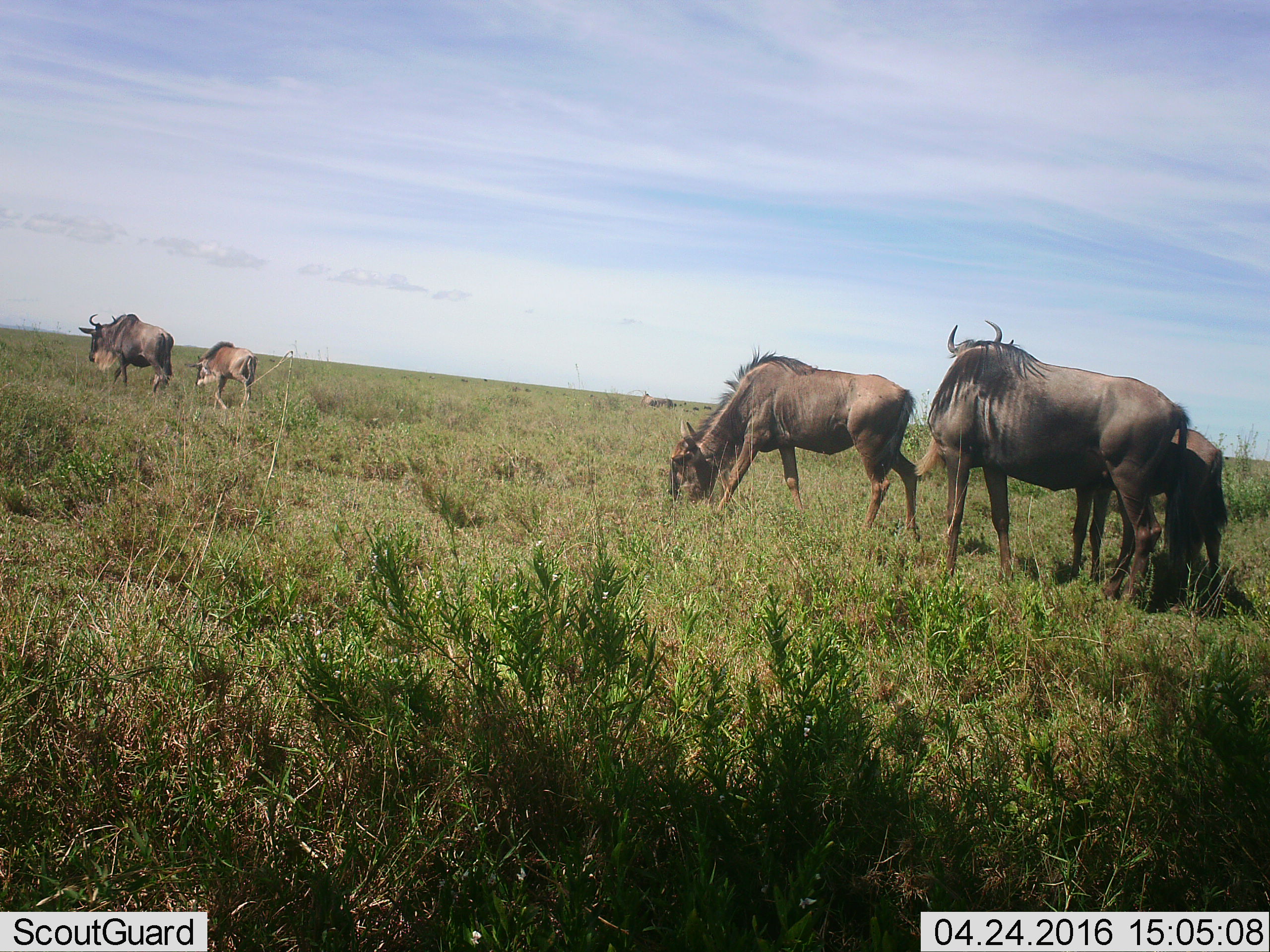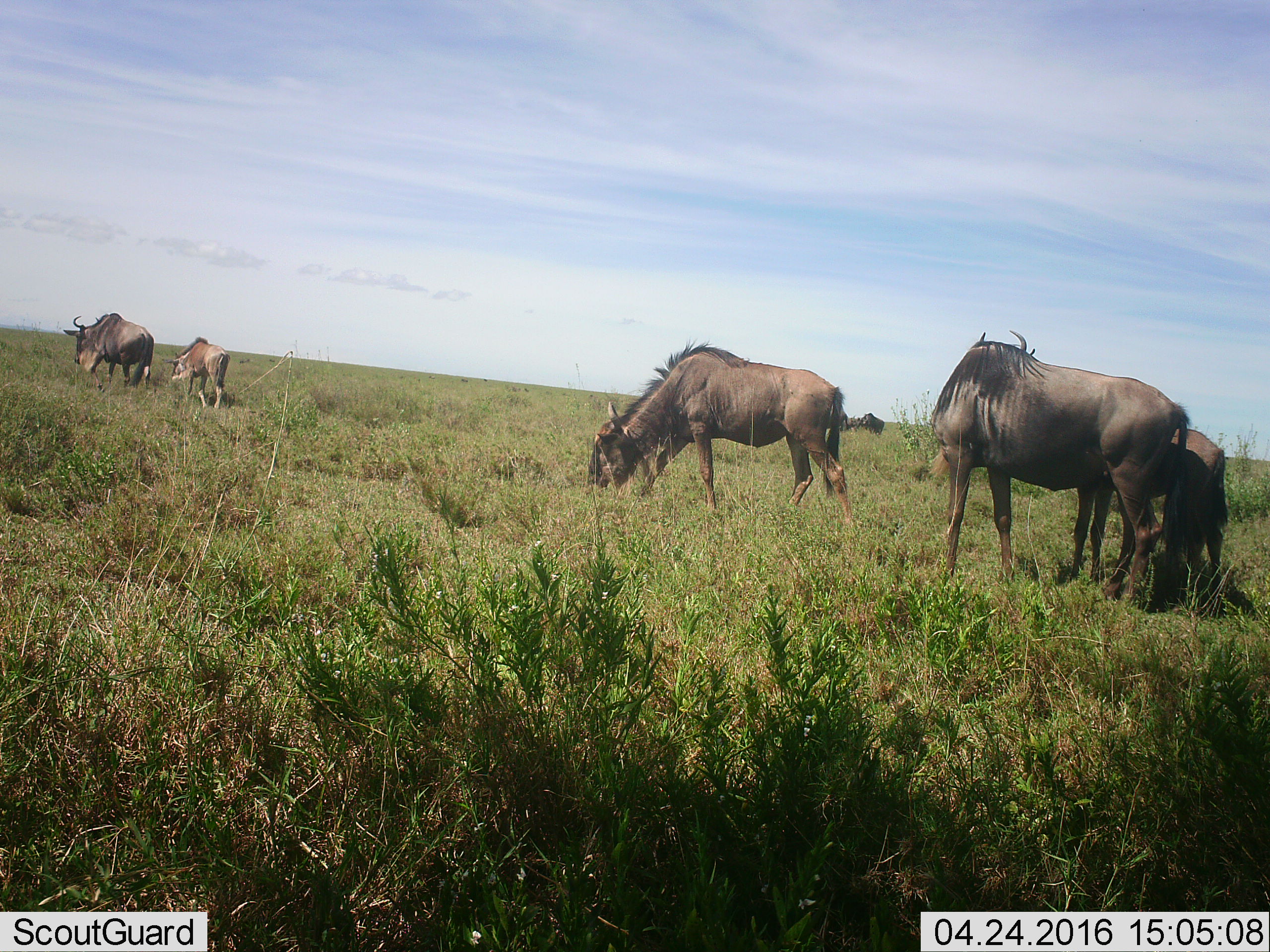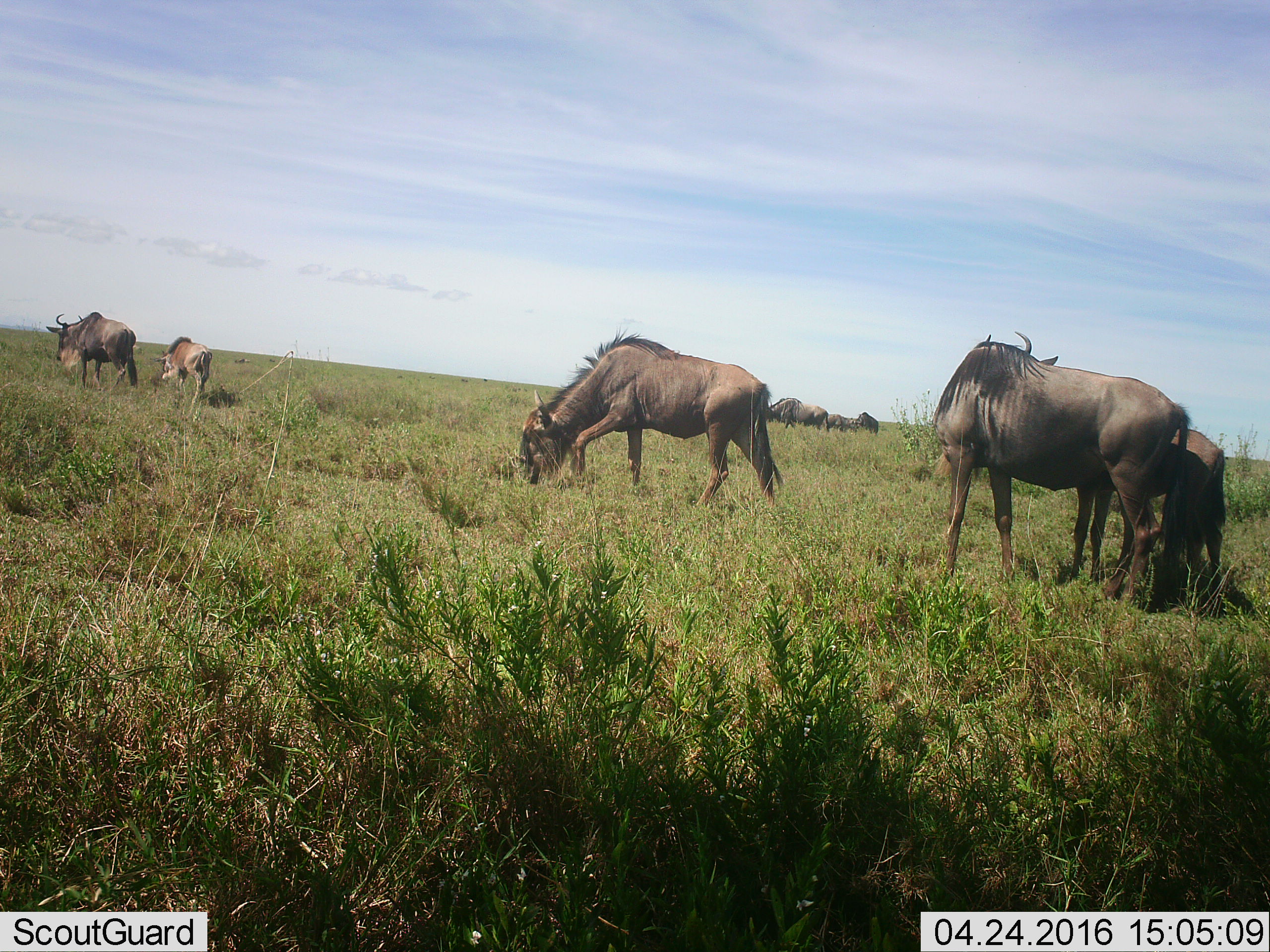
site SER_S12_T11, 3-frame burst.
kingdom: Animalia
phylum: Chordata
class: Mammalia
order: Artiodactyla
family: Bovidae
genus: Connochaetes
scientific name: Connochaetes taurinus taurinus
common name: blue wildebeest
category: wildebeestblue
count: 7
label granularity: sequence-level